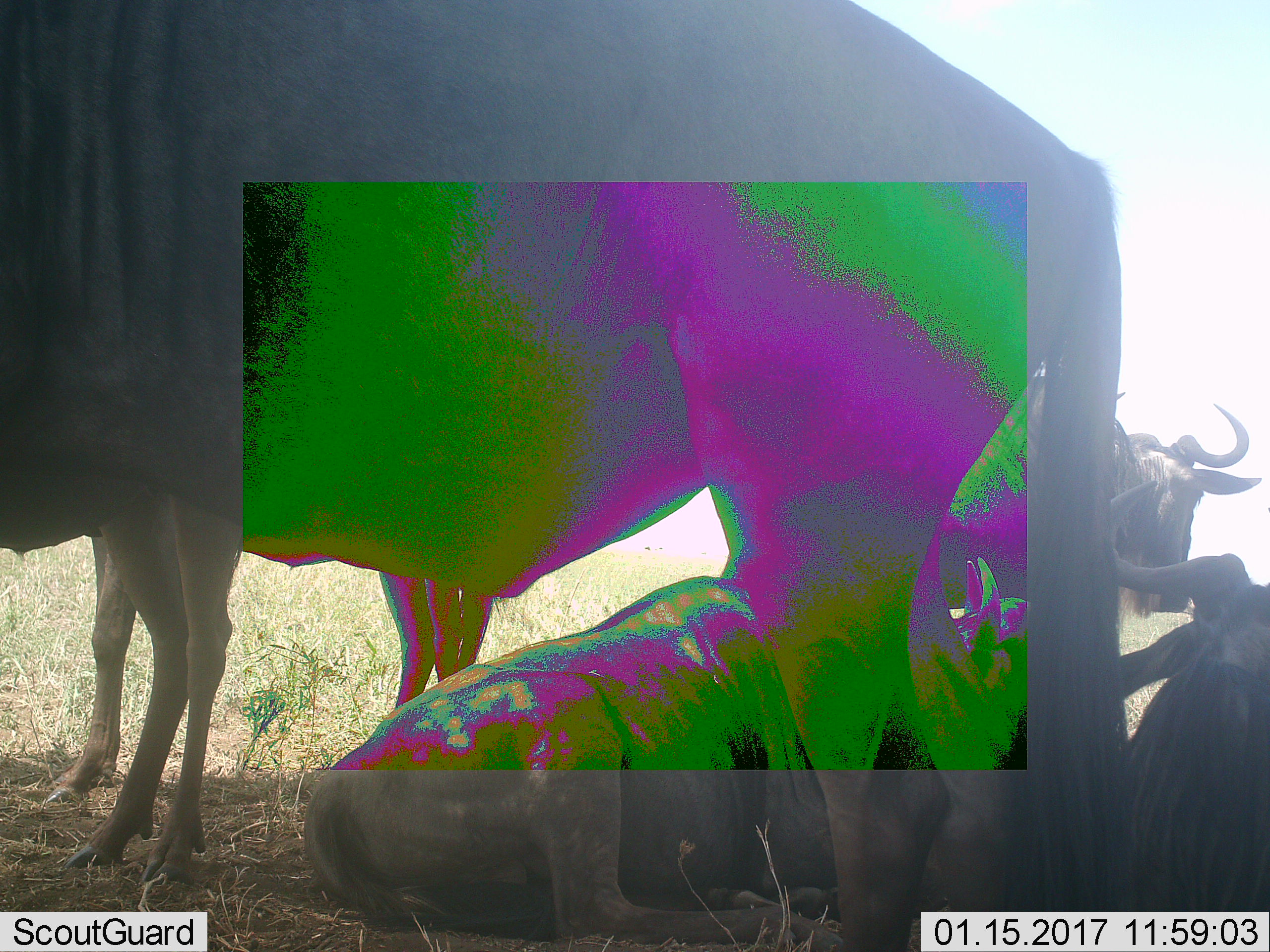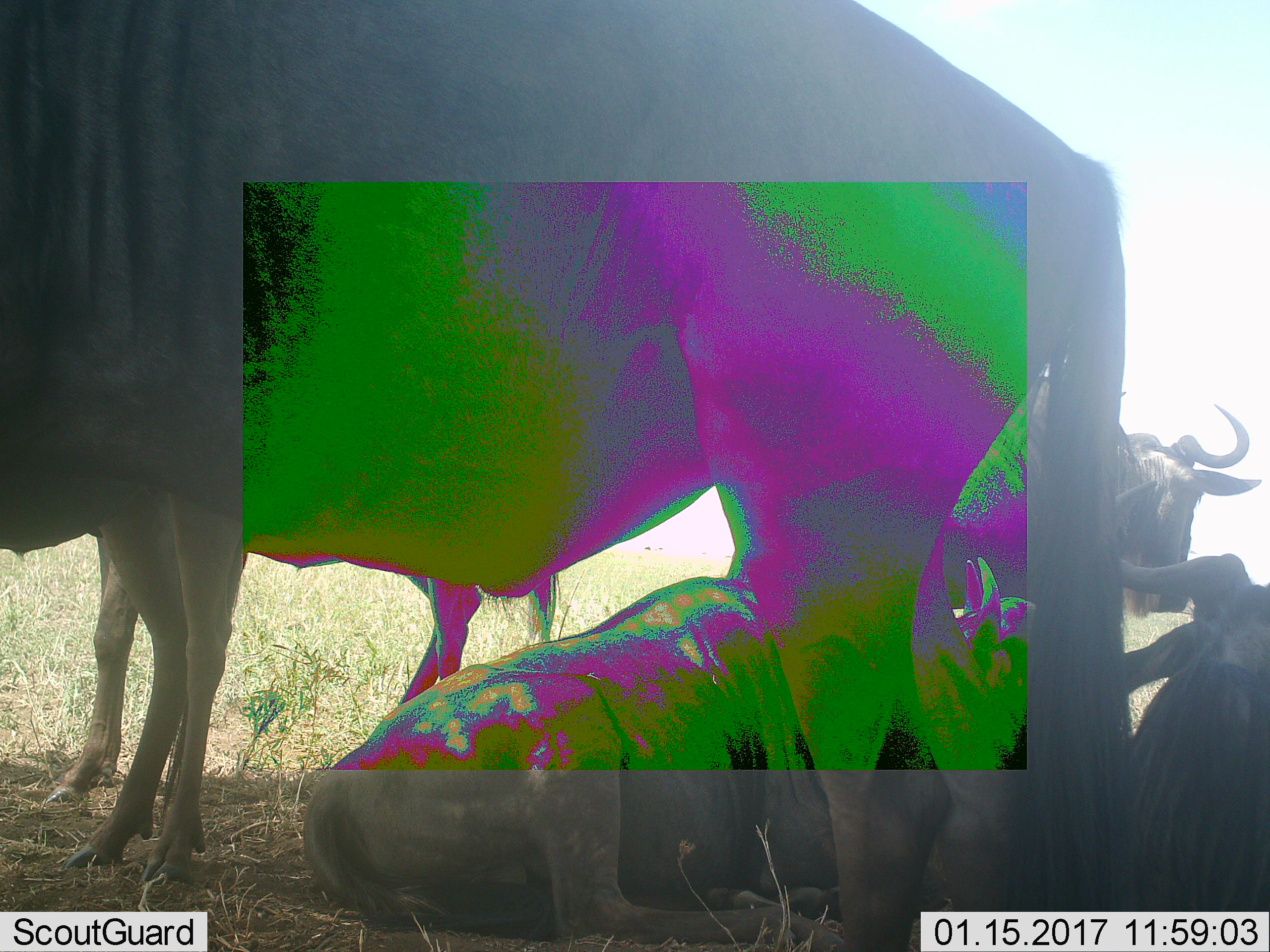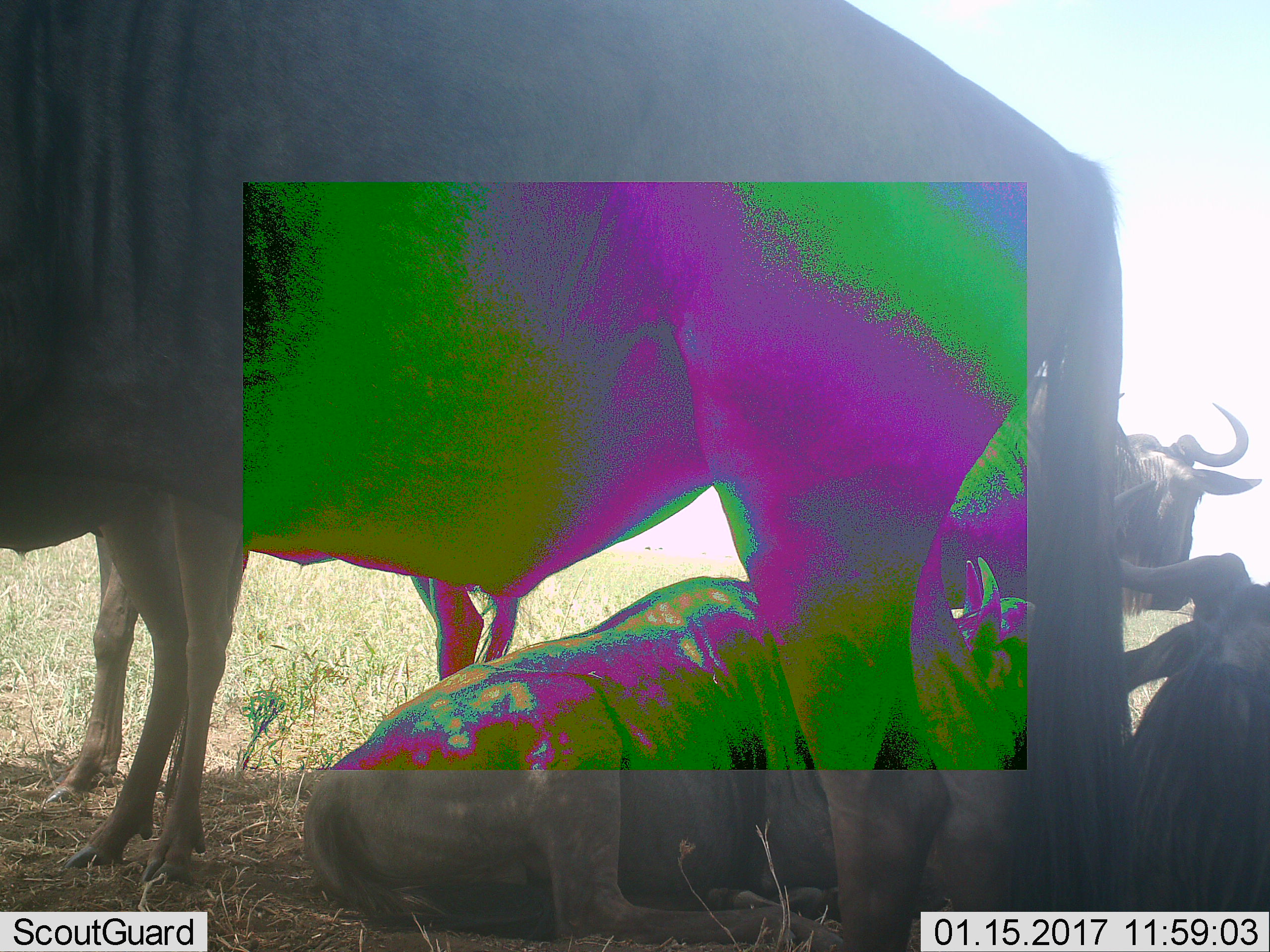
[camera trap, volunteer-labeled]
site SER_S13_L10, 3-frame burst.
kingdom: Animalia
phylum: Chordata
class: Mammalia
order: Artiodactyla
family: Bovidae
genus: Connochaetes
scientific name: Connochaetes taurinus taurinus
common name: blue wildebeest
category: wildebeestblue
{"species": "wildebeestblue (blue wildebeest) (Connochaetes taurinus taurinus)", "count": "5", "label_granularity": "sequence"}